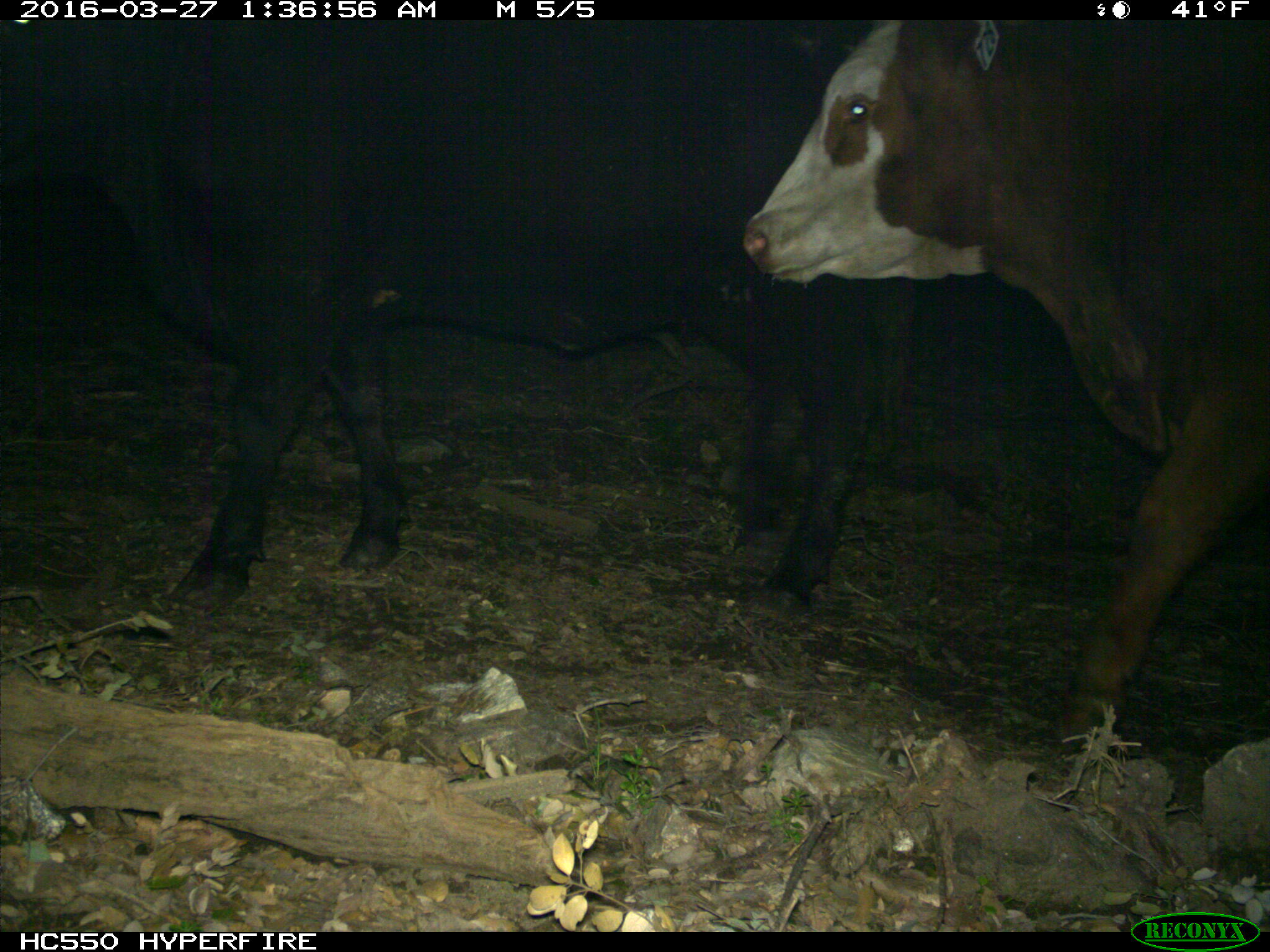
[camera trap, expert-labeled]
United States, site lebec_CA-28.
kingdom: Animalia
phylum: Chordata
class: Mammalia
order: Artiodactyla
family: Bovidae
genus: Bos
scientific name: Bos taurus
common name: domestic cow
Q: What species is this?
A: Bos taurus (domestic cow).